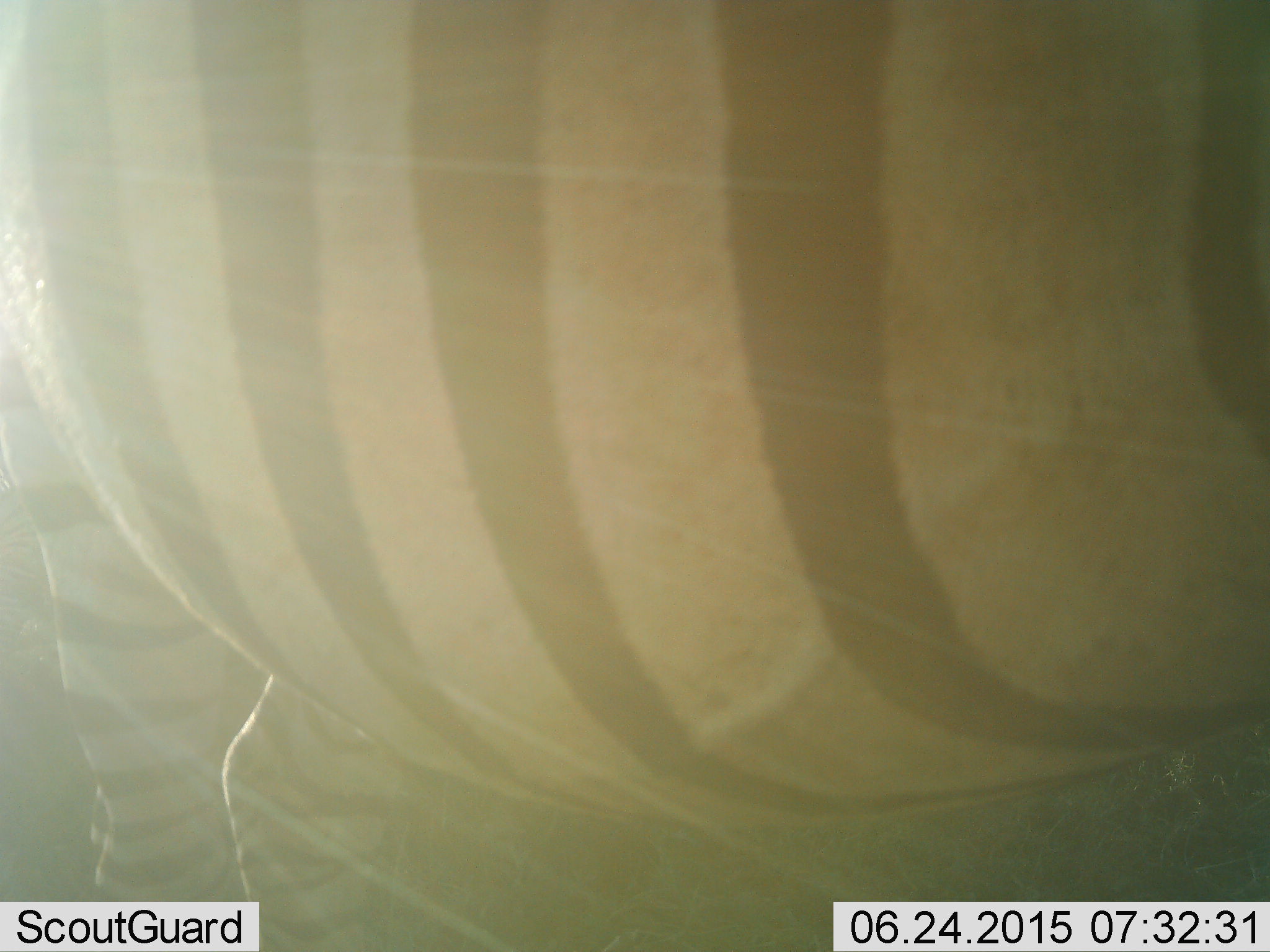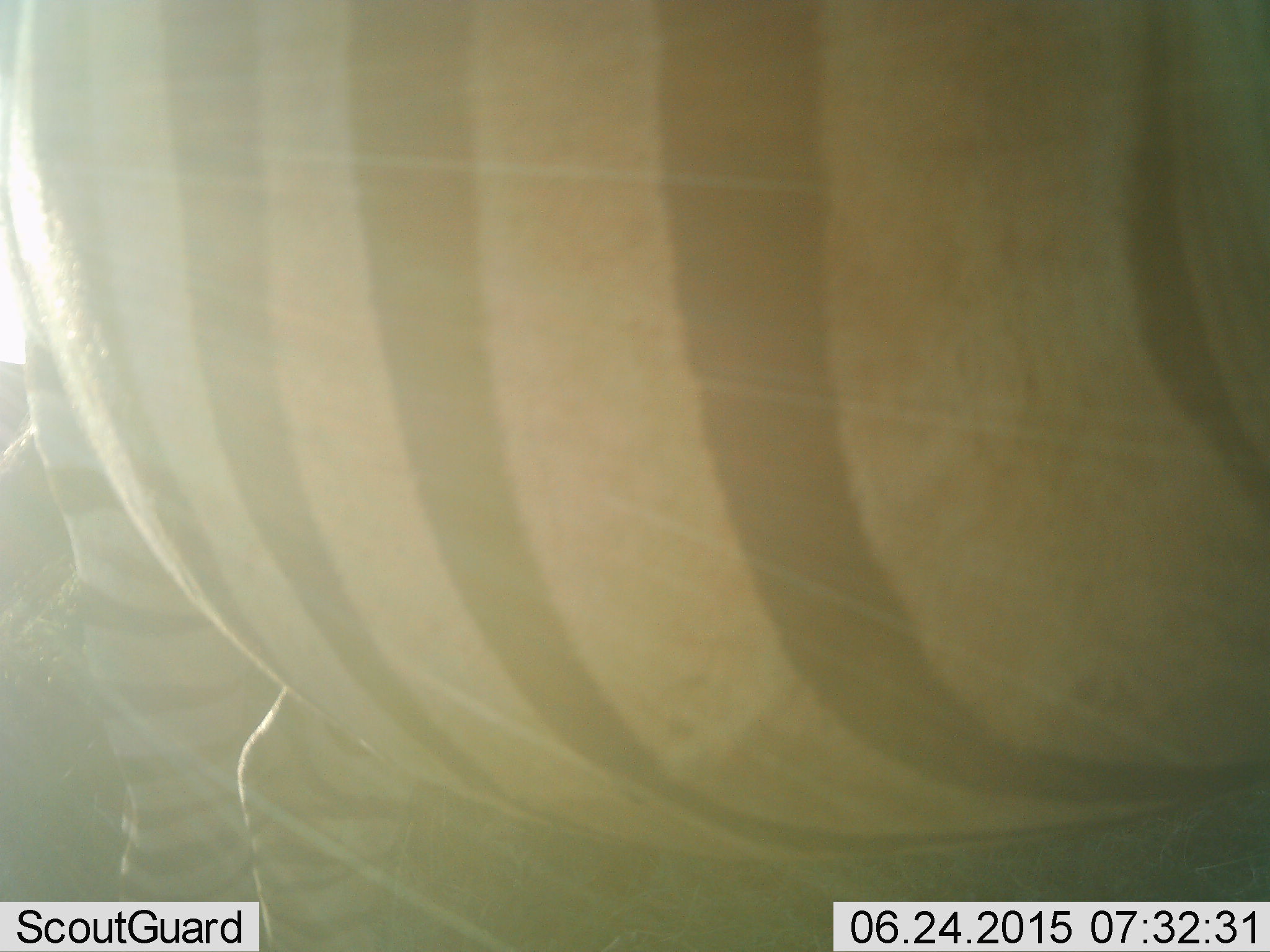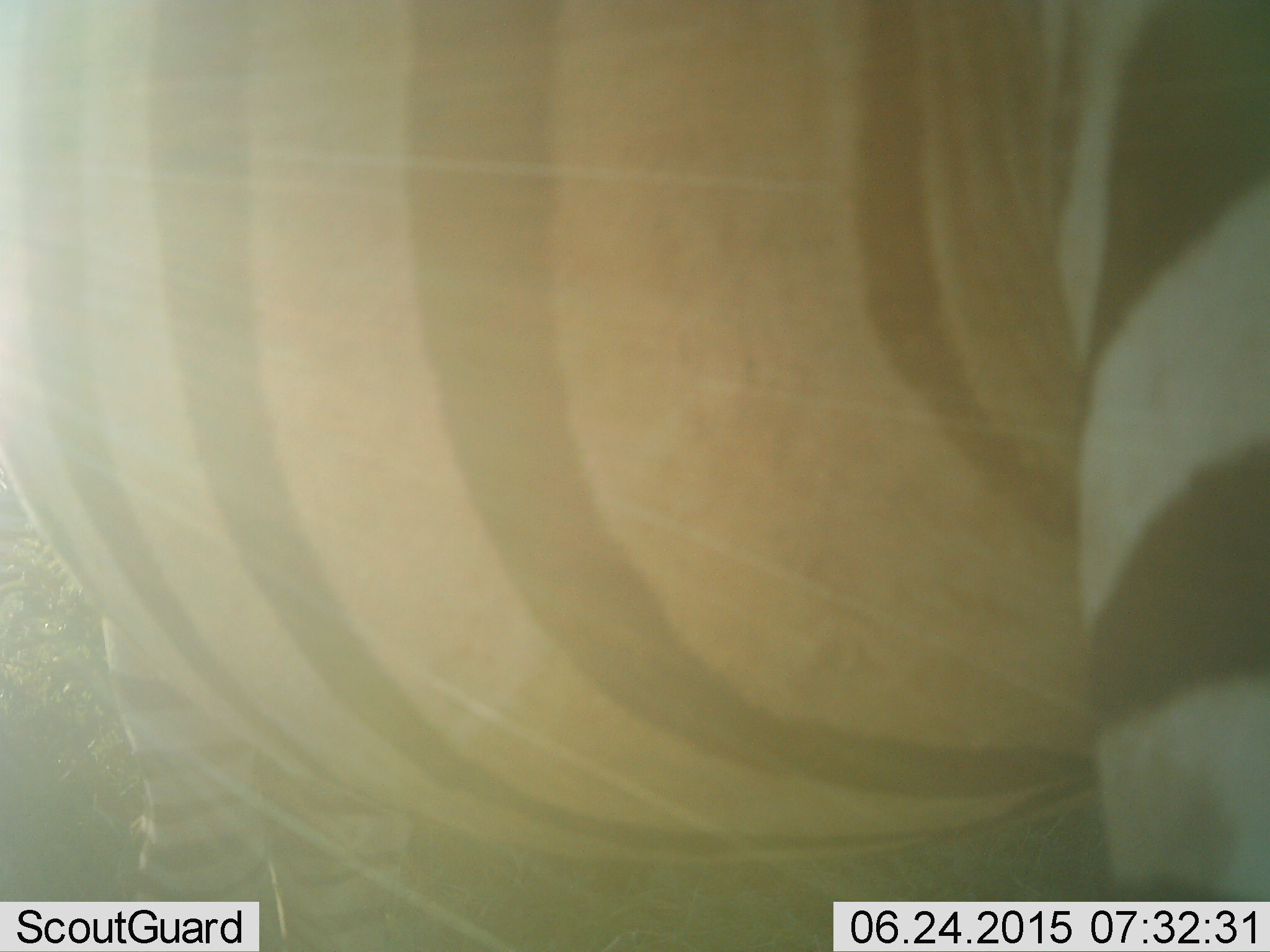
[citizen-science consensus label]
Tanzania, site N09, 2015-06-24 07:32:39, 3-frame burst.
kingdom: Animalia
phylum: Chordata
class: Mammalia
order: Perissodactyla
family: Equidae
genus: Equus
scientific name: Equus quagga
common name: plains zebra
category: zebra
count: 1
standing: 90%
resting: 10%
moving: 10%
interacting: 0%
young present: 0%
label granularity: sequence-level